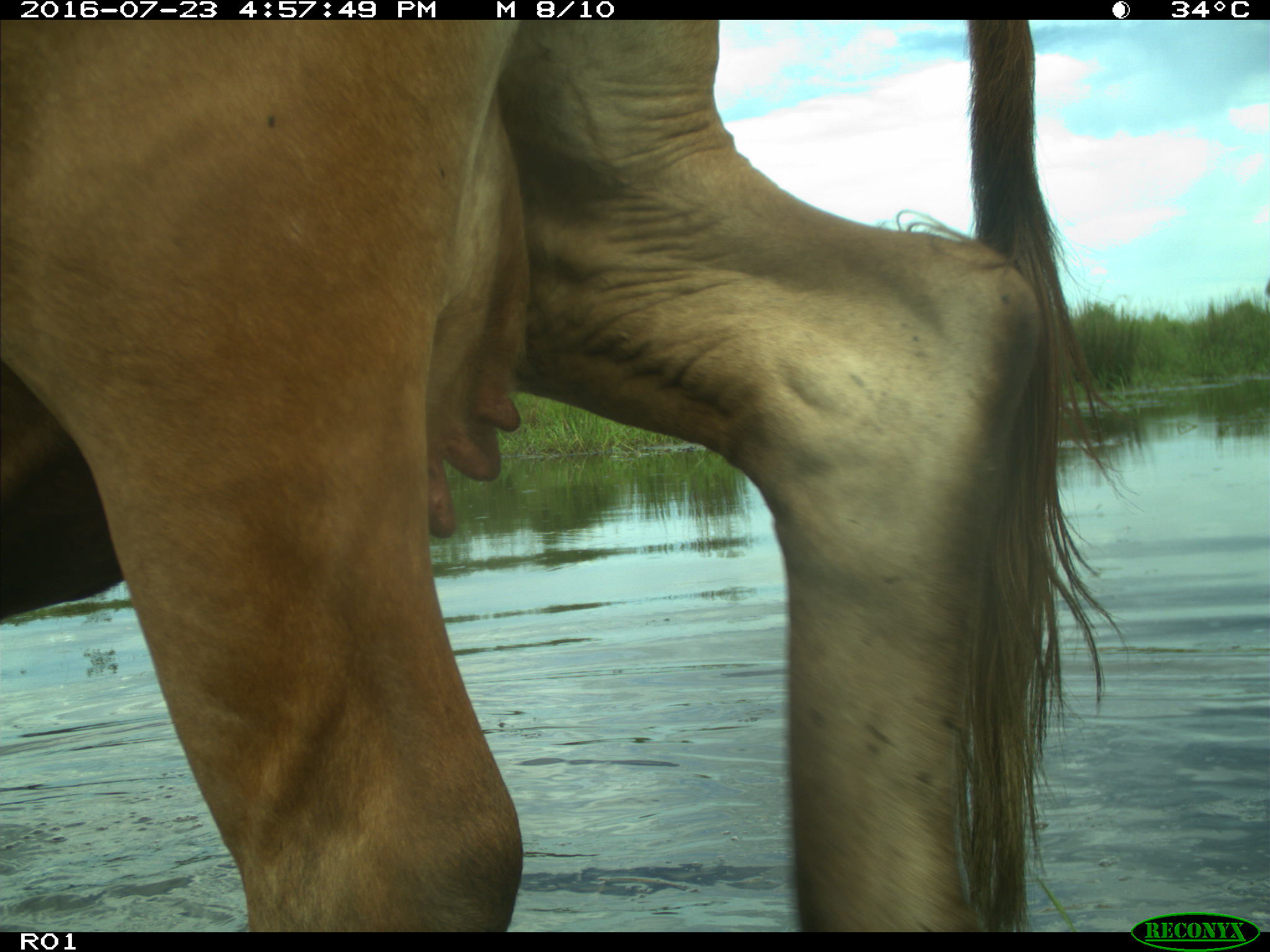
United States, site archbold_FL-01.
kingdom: Animalia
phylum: Chordata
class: Mammalia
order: Artiodactyla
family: Bovidae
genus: Bos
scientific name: Bos taurus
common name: domestic cow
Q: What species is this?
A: Bos taurus (domestic cow).